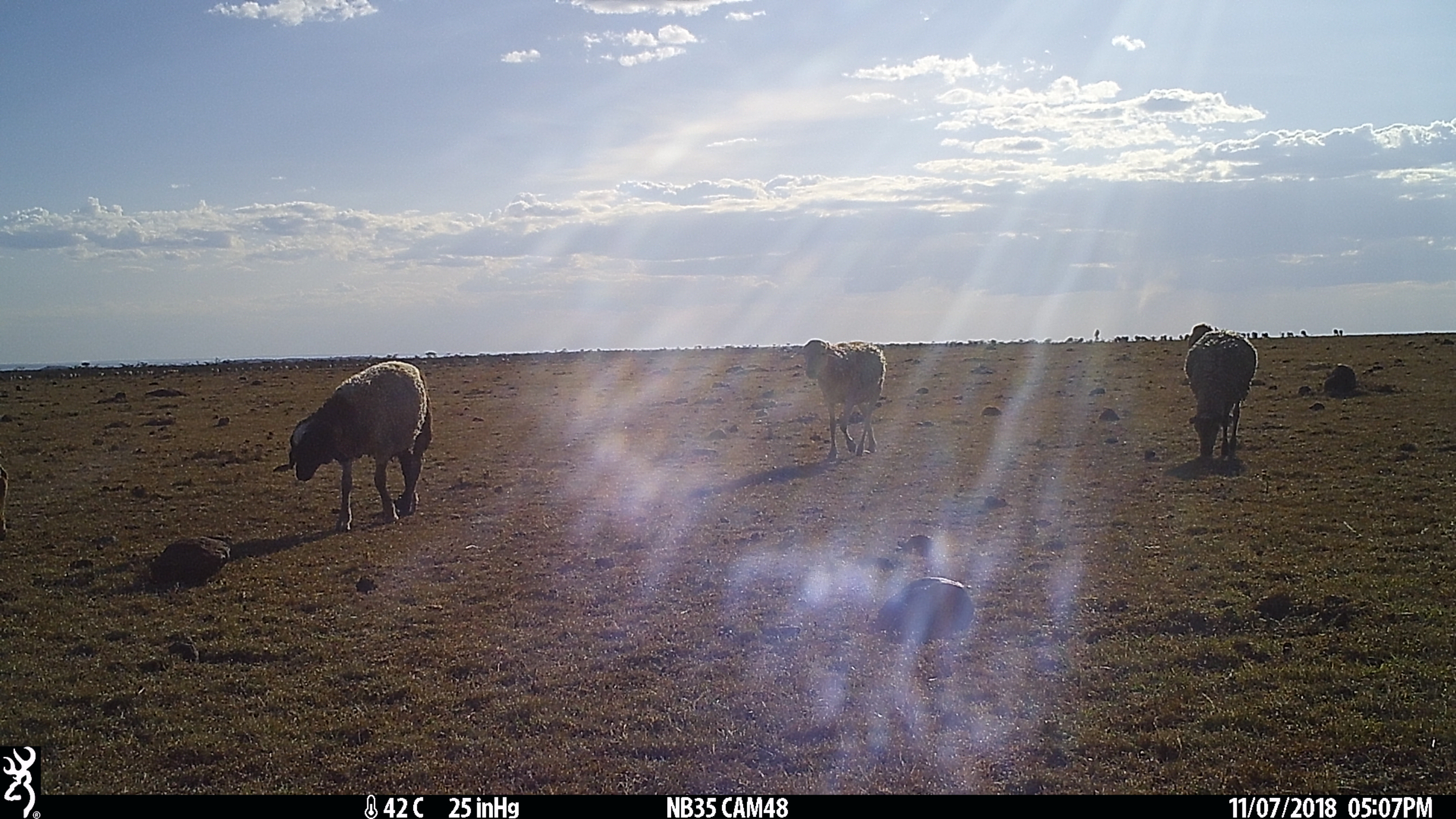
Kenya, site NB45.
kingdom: Animalia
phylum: Chordata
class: Mammalia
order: Artiodactyla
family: Bovidae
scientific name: Bovidae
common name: sheep or goat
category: shoat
Shoat (sheep or goat) (Bovidae).